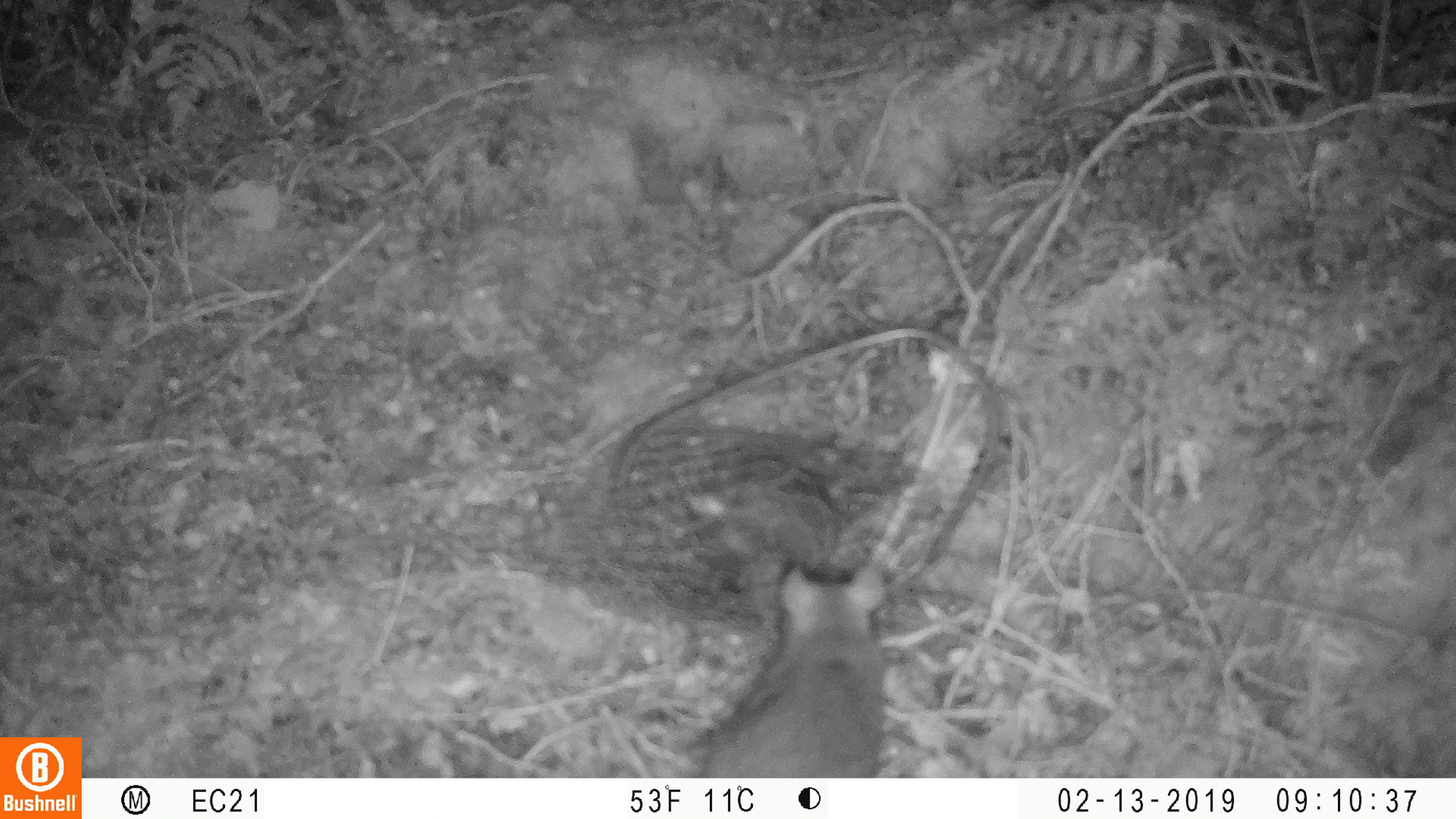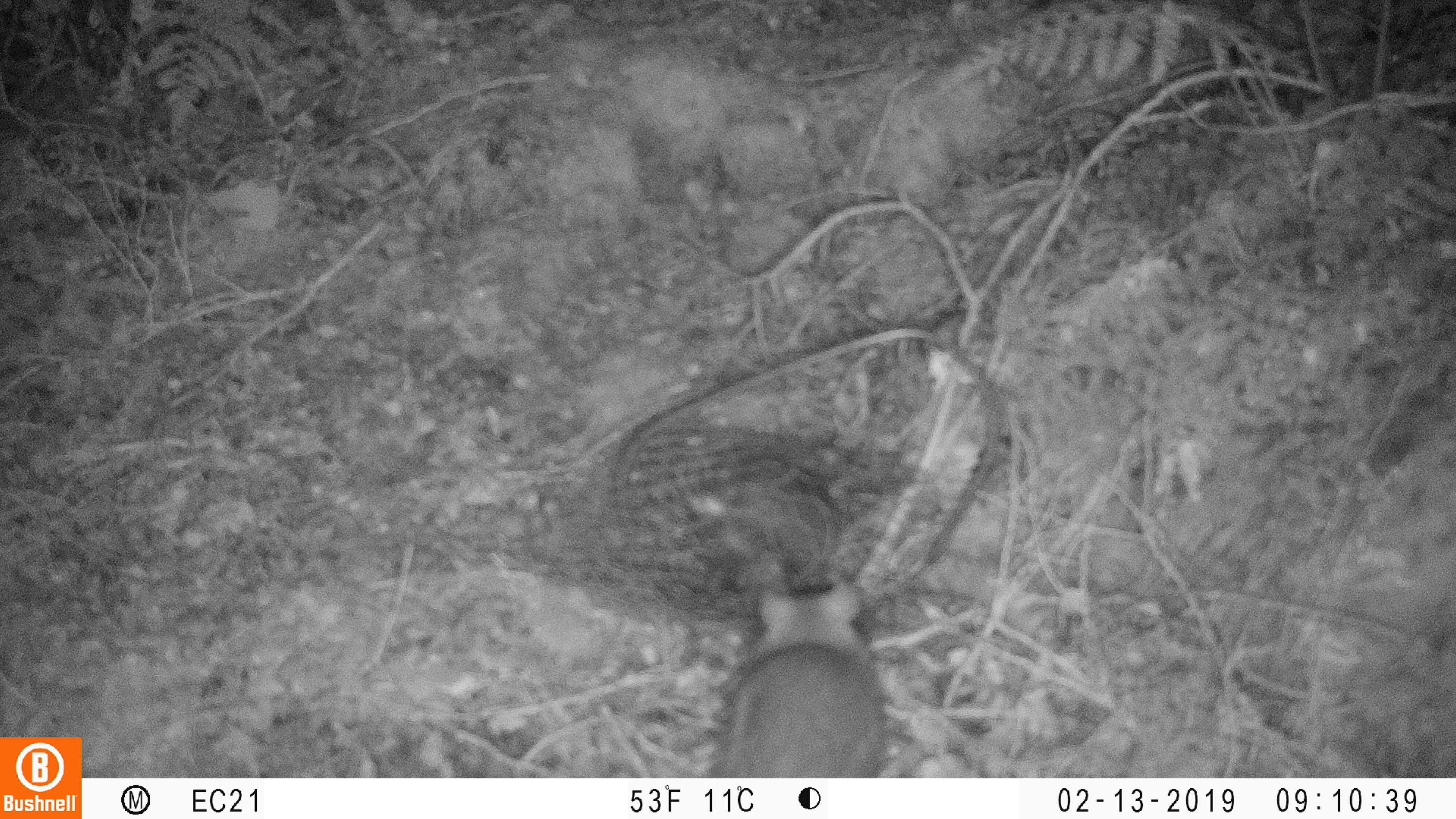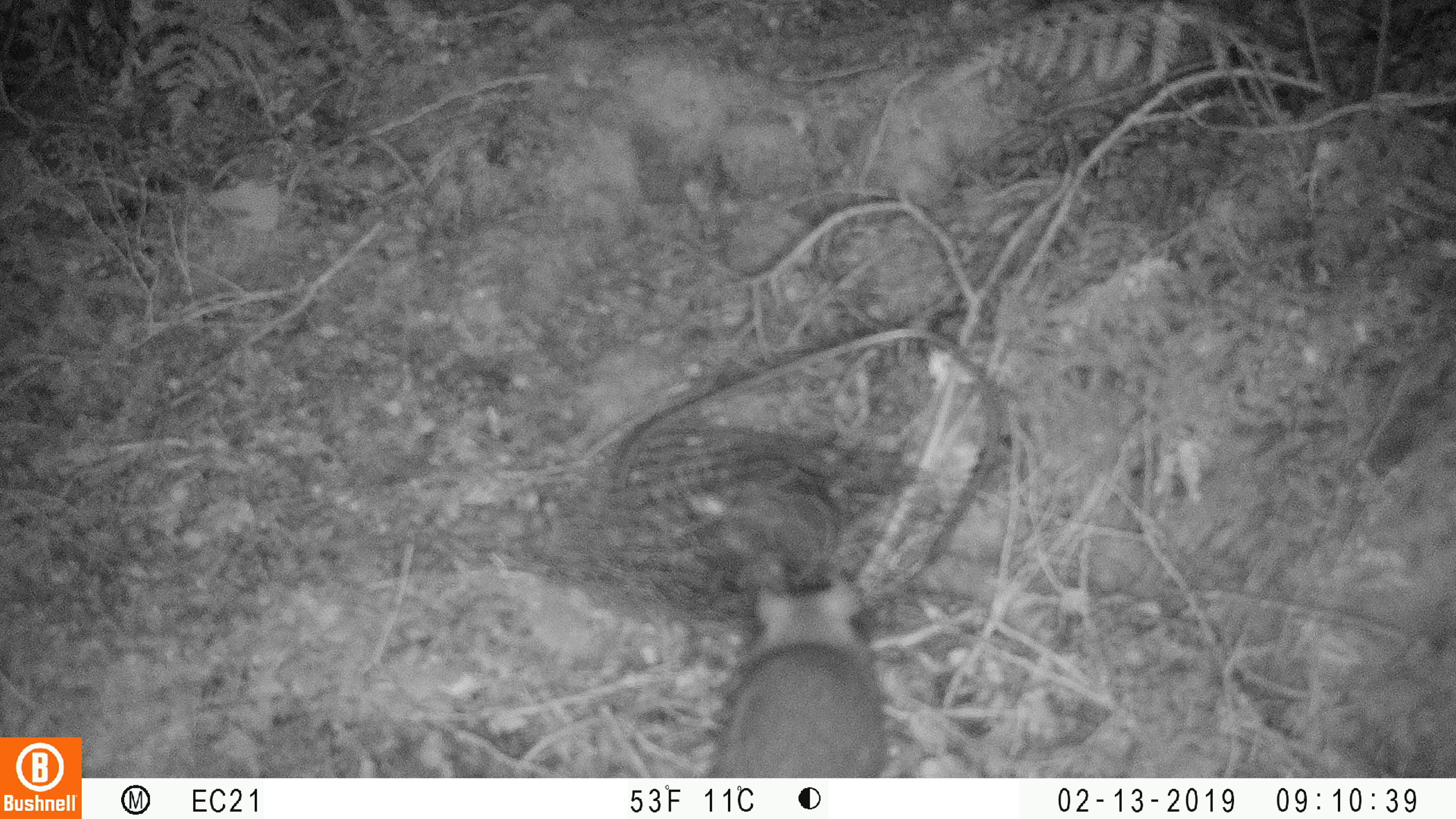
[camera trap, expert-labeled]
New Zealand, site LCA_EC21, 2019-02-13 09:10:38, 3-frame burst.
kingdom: Animalia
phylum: Chordata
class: Mammalia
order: Rodentia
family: Muridae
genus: Rattus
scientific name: Rattus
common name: rat